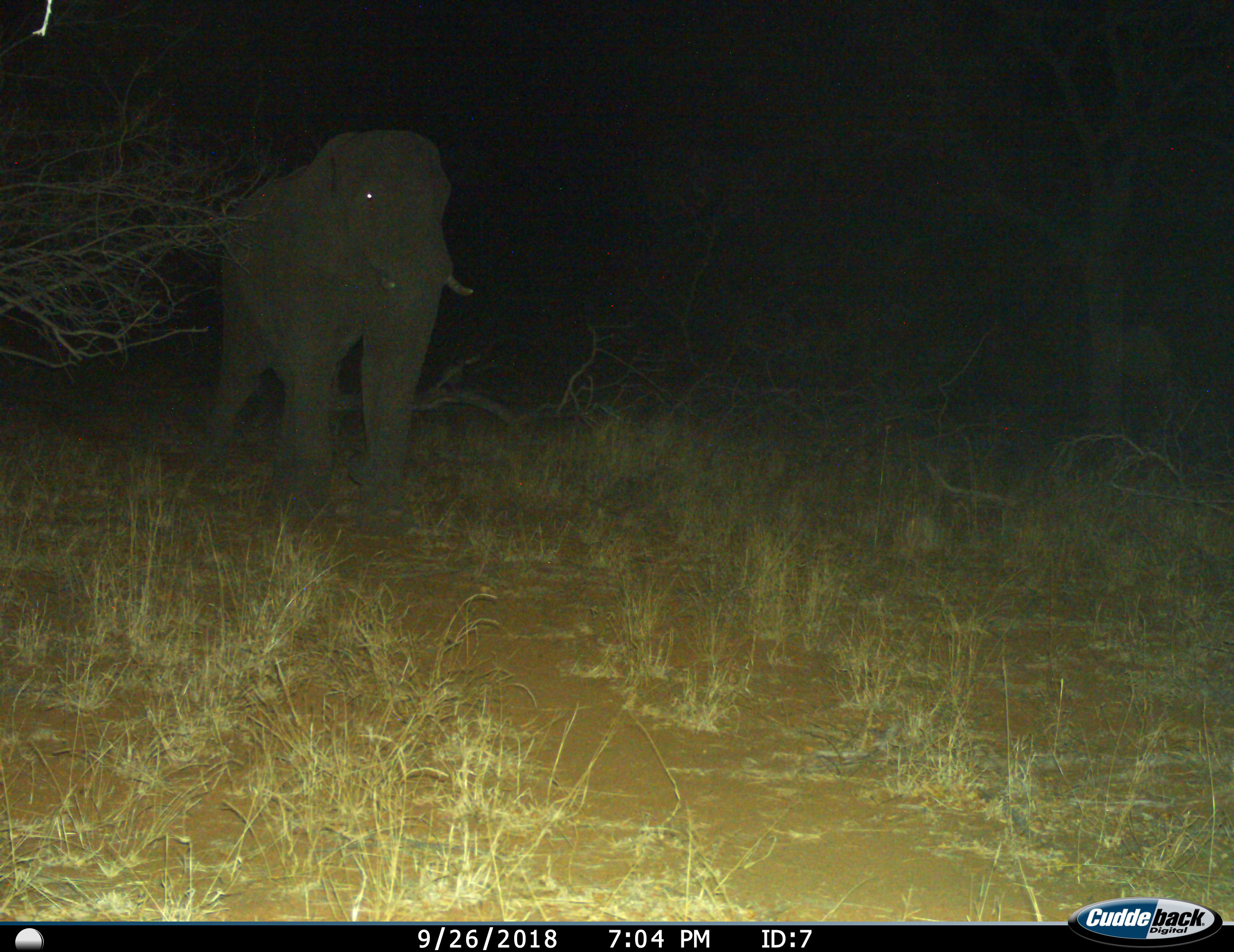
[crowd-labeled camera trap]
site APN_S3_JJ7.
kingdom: Animalia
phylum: Chordata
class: Mammalia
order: Proboscidea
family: Elephantidae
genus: Loxodonta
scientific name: Loxodonta africana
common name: african bush elephant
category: elephant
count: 1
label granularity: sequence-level